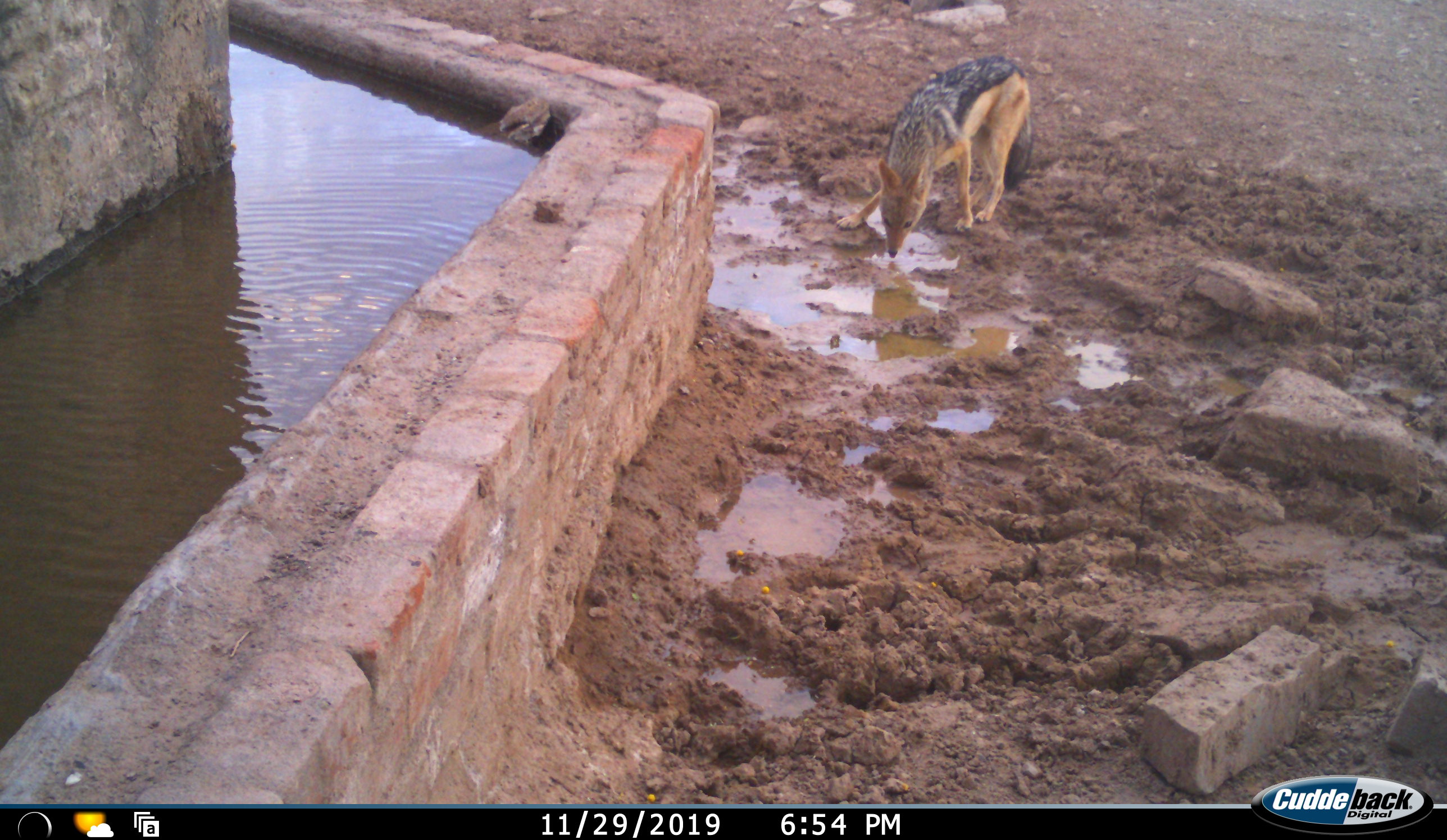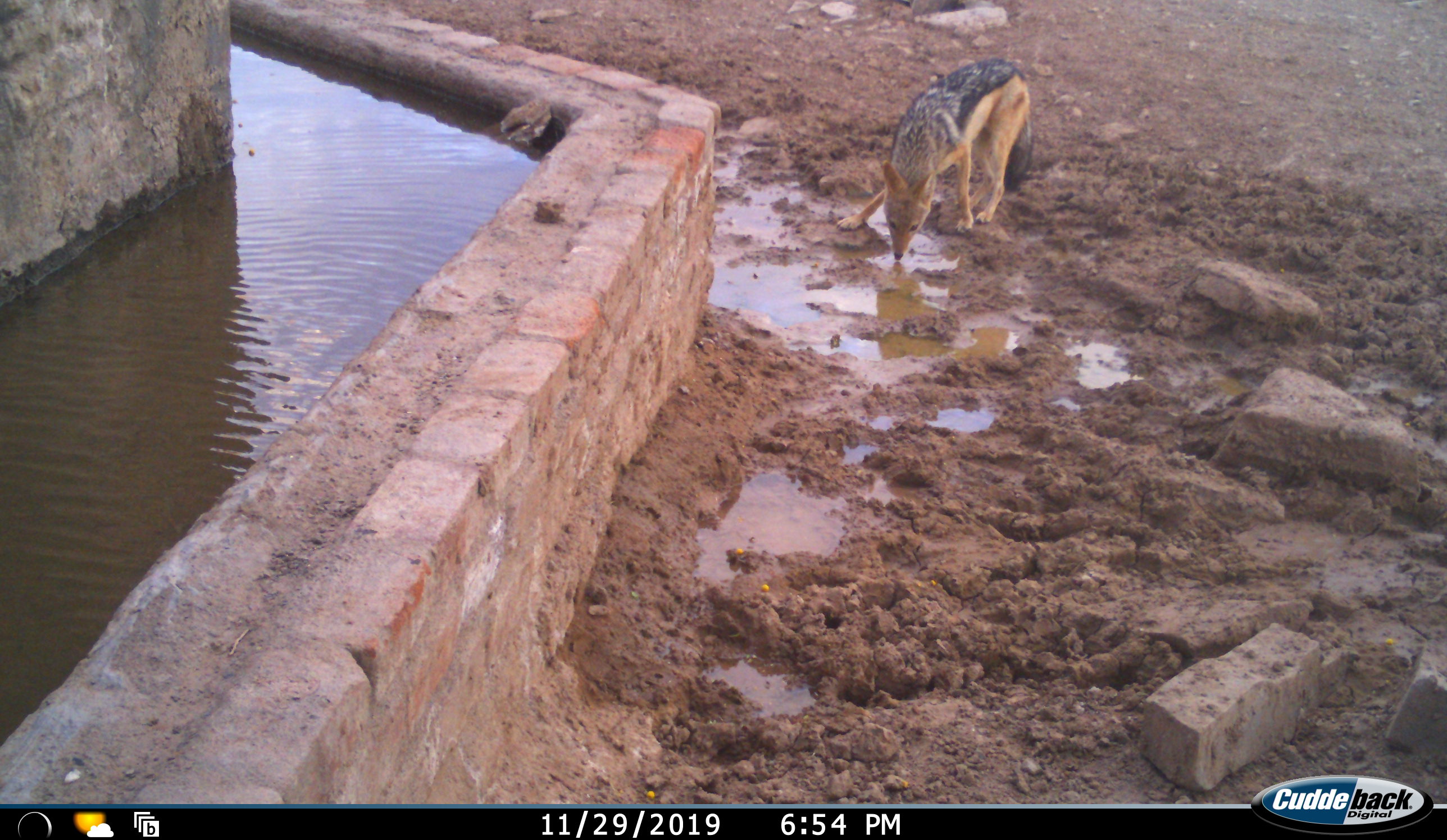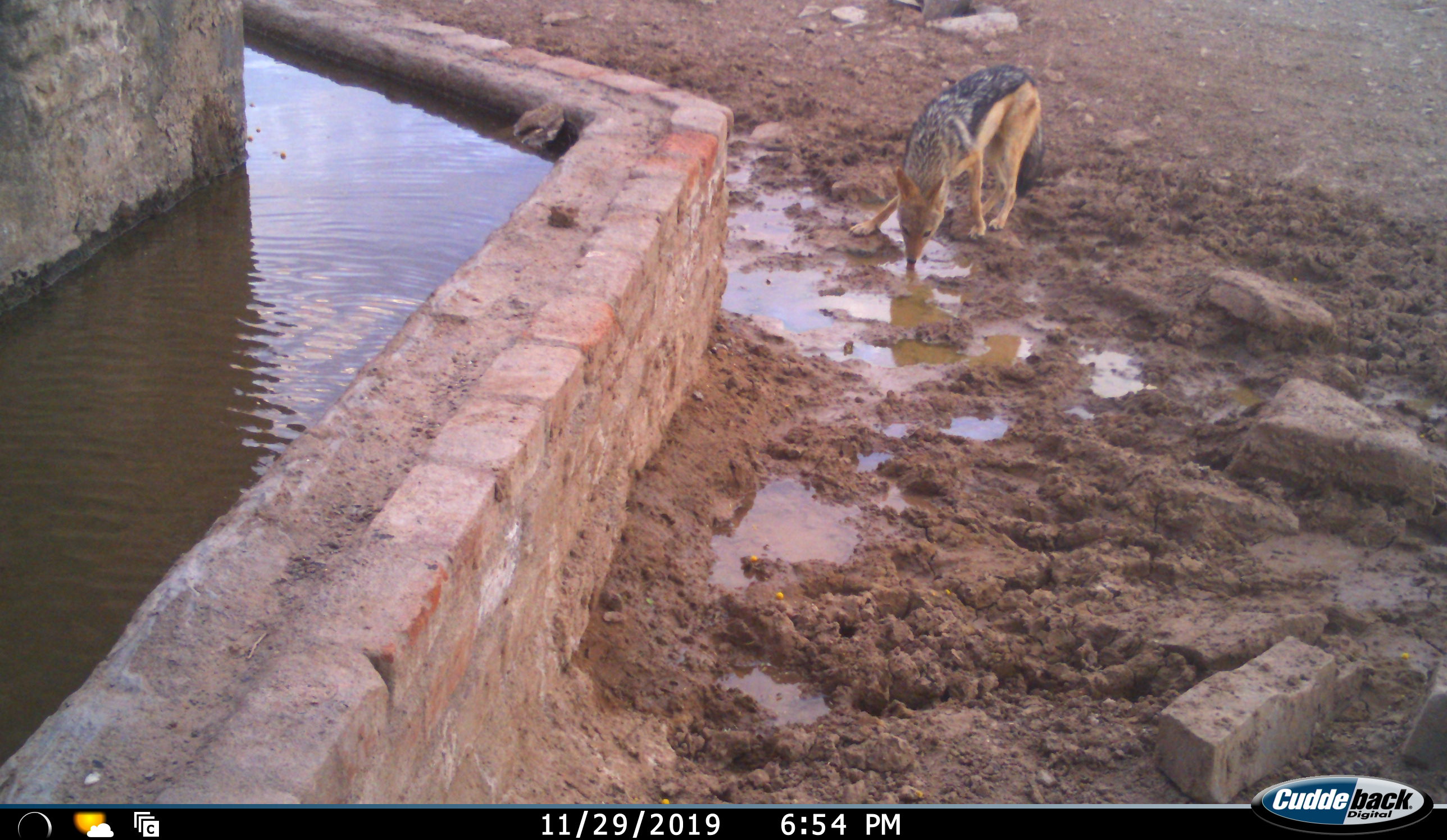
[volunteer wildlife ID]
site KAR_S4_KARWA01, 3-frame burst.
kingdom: Animalia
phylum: Chordata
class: Mammalia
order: Carnivora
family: Canidae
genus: Lupulella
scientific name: Lupulella mesomelas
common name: black-backed jackal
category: jackalblackbacked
Jackalblackbacked (black-backed jackal) (Lupulella mesomelas), count 1. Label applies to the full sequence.